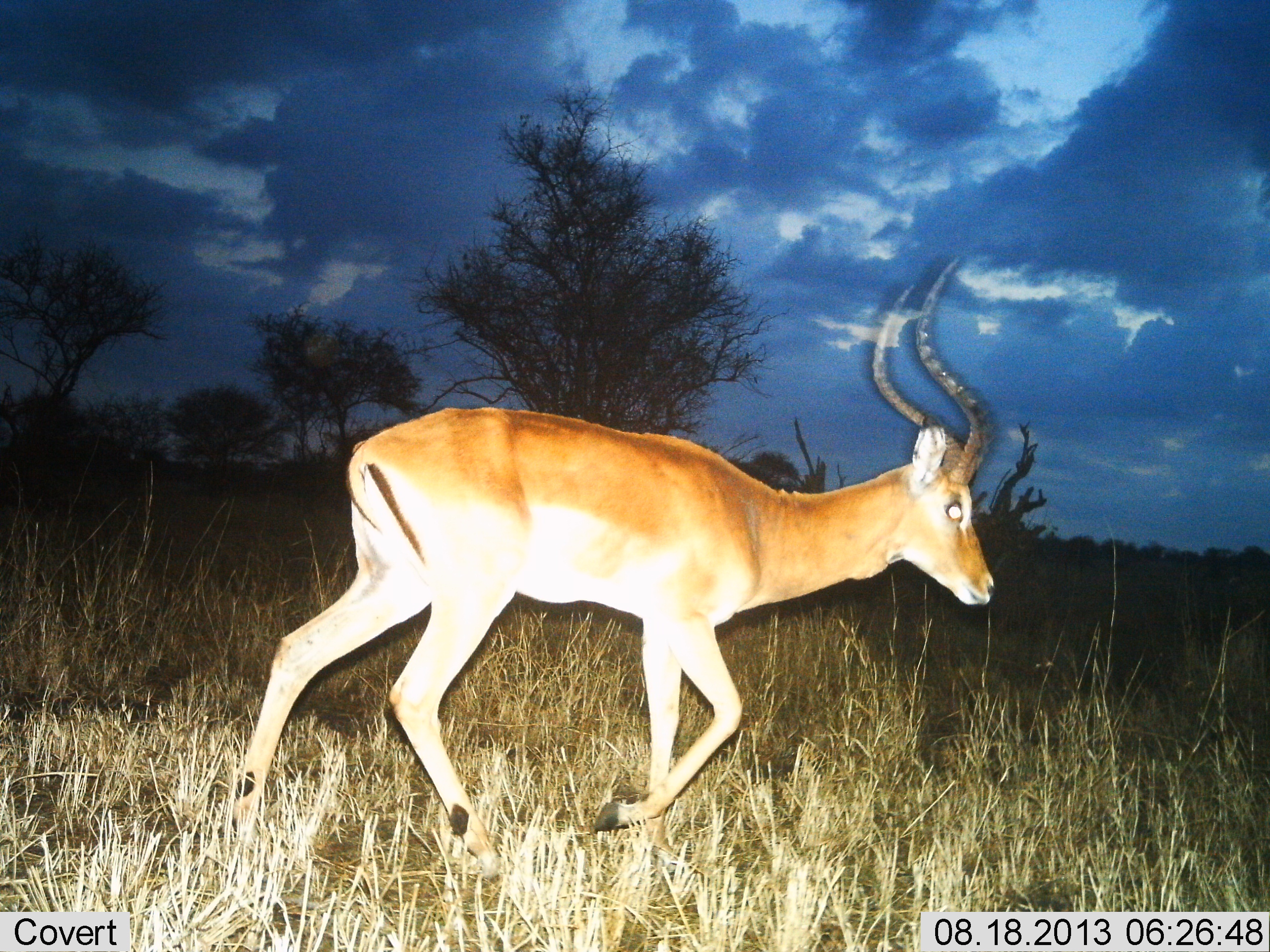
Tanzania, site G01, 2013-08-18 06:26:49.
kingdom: Animalia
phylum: Chordata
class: Mammalia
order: Artiodactyla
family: Bovidae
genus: Aepyceros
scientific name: Aepyceros melampus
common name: impala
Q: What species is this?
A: Impala (Aepyceros melampus).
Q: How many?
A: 1.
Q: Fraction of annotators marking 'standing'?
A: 0%.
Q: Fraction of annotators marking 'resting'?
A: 0%.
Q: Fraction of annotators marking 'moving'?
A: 100%.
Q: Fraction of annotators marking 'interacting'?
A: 0%.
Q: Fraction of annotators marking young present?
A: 0%.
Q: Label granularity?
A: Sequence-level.